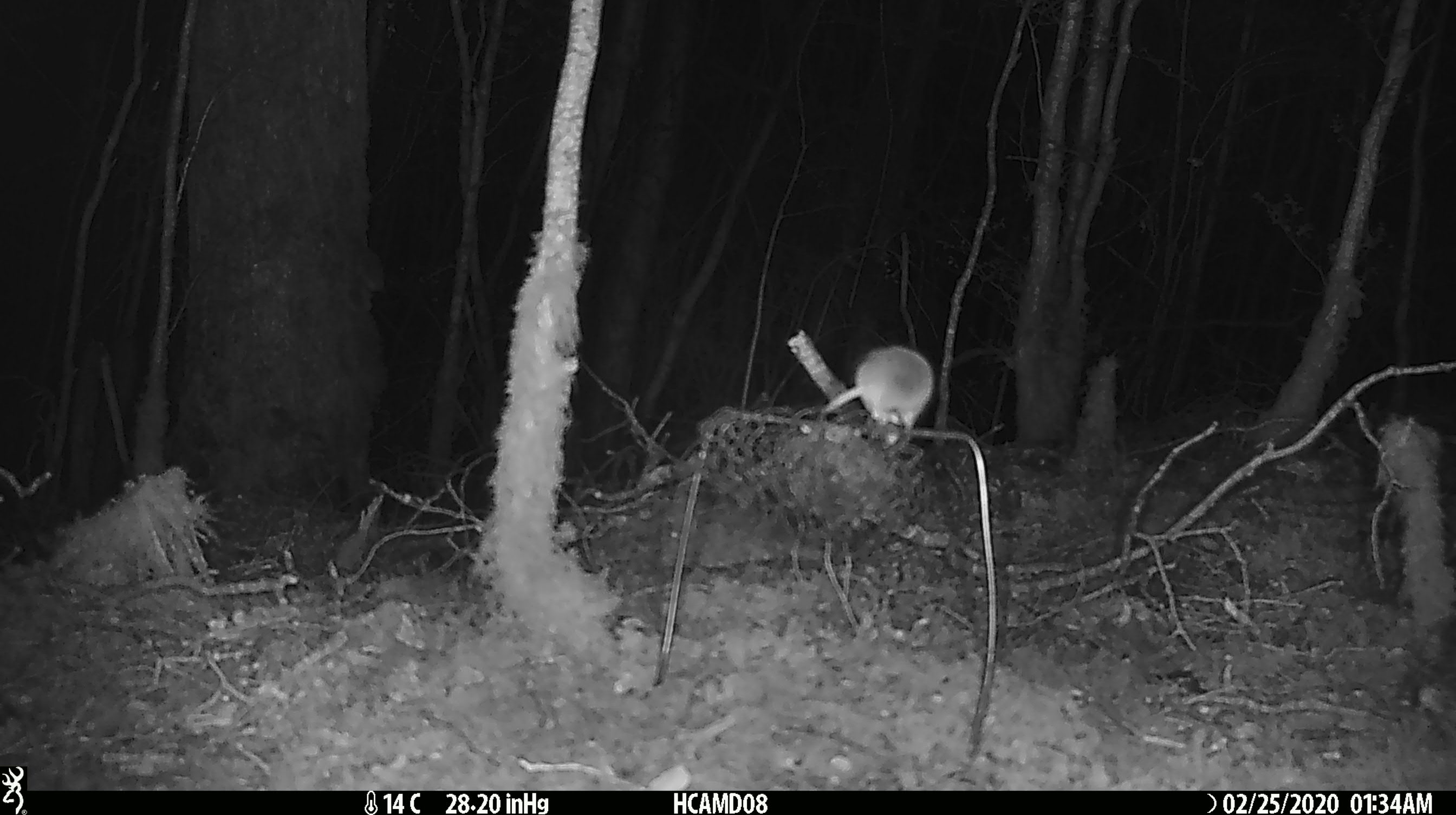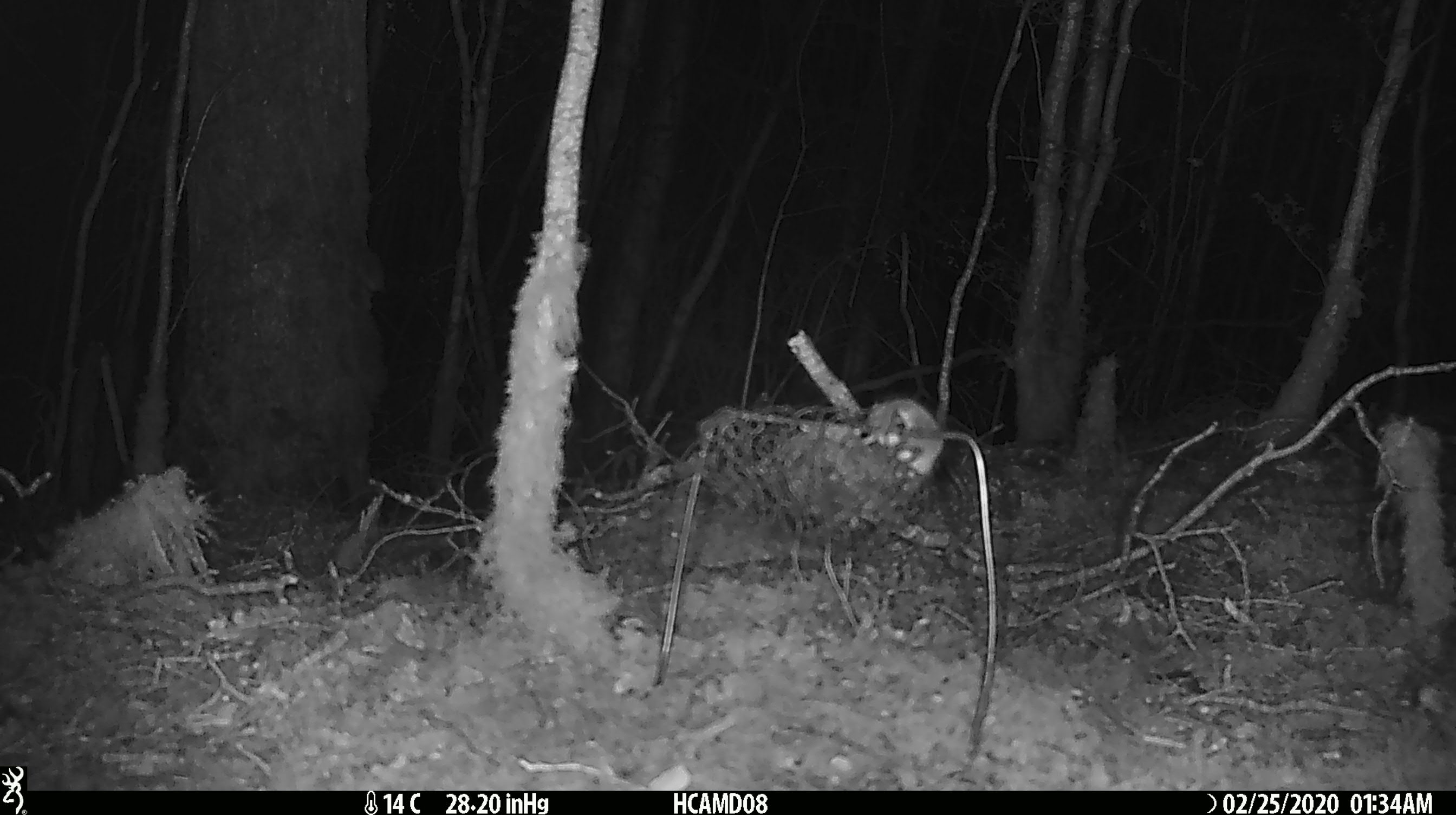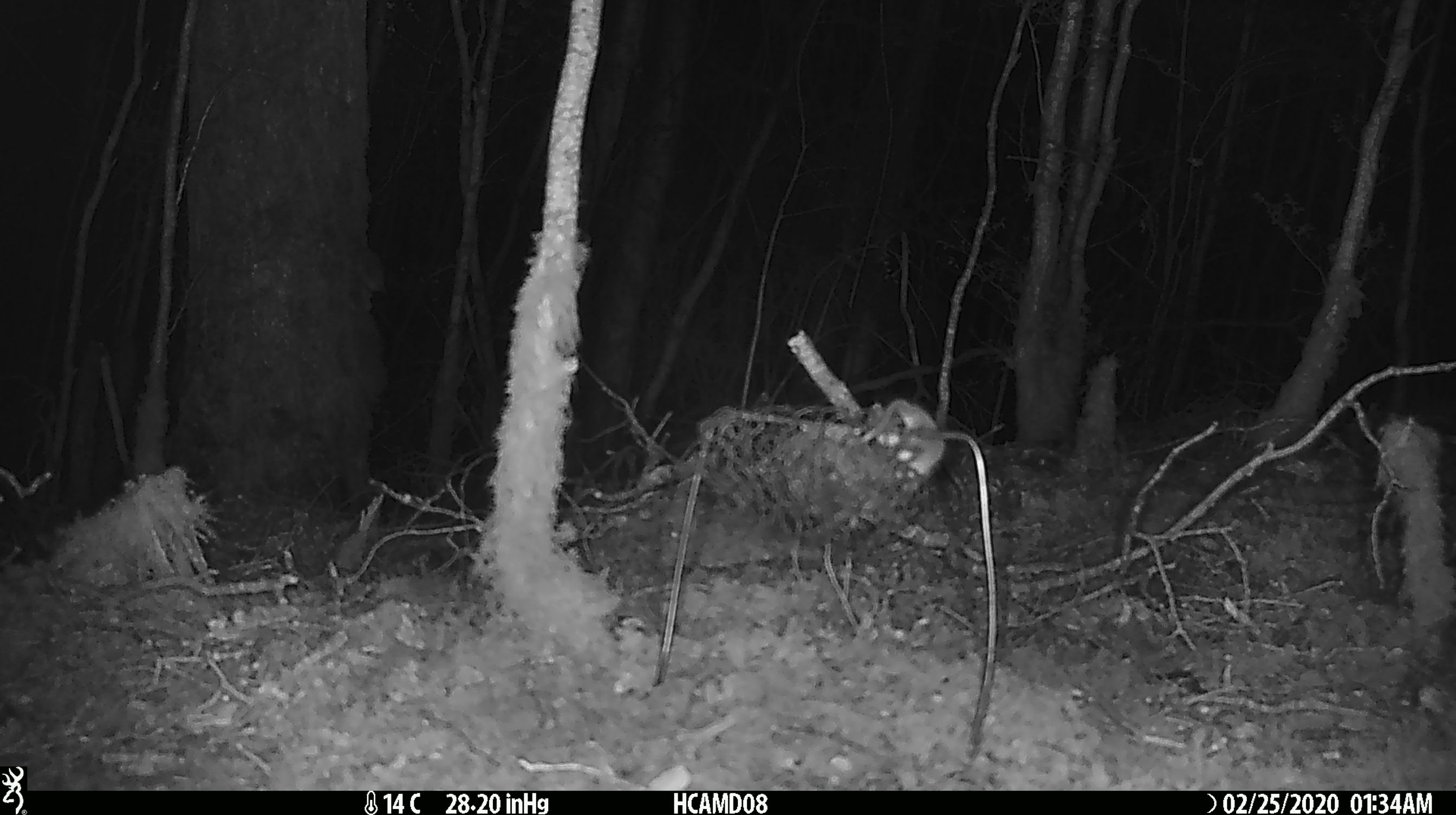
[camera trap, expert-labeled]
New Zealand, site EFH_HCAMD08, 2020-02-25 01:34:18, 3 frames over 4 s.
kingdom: Animalia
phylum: Chordata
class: Mammalia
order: Rodentia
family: Muridae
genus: Mus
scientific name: Mus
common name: mouse